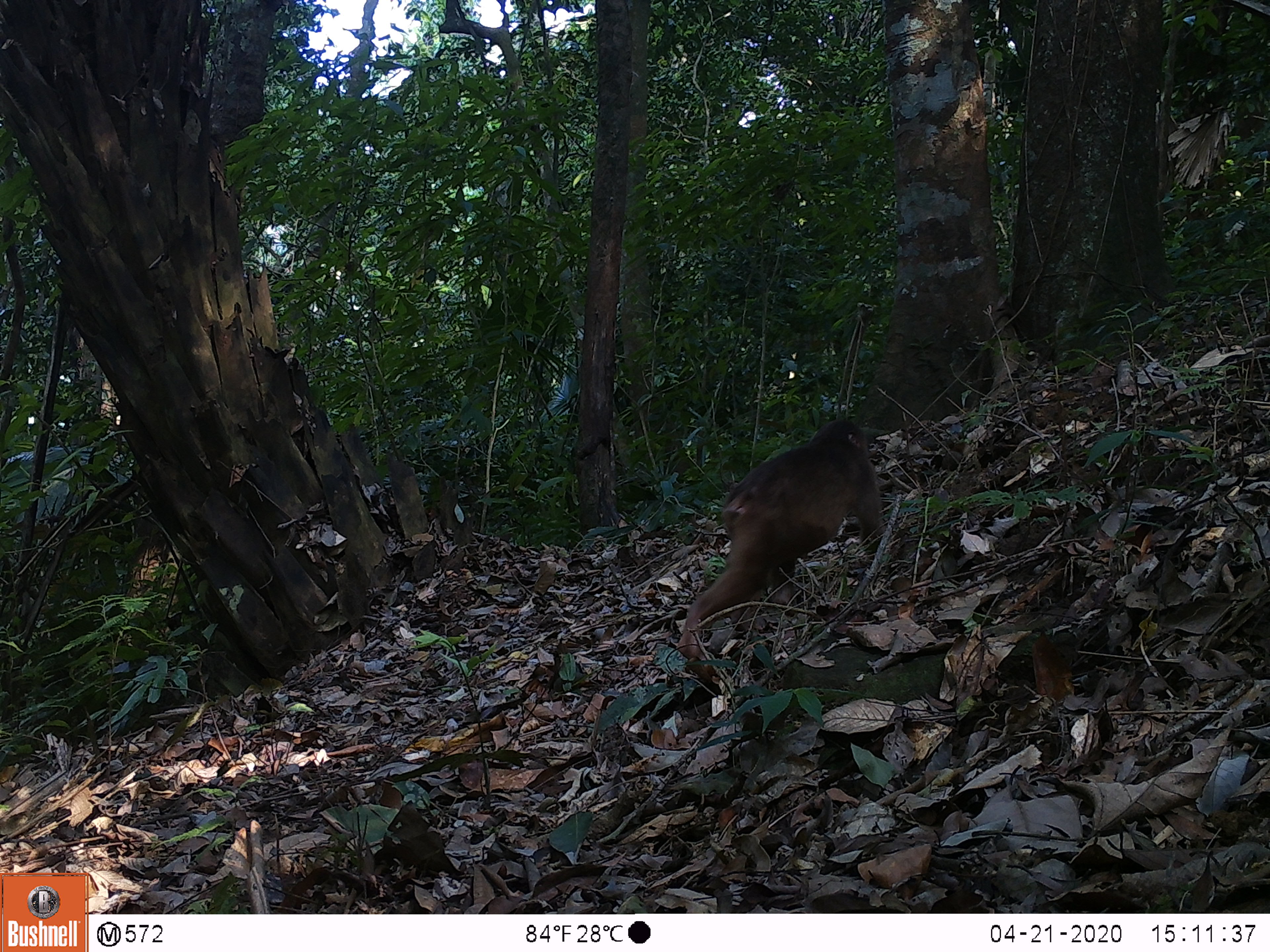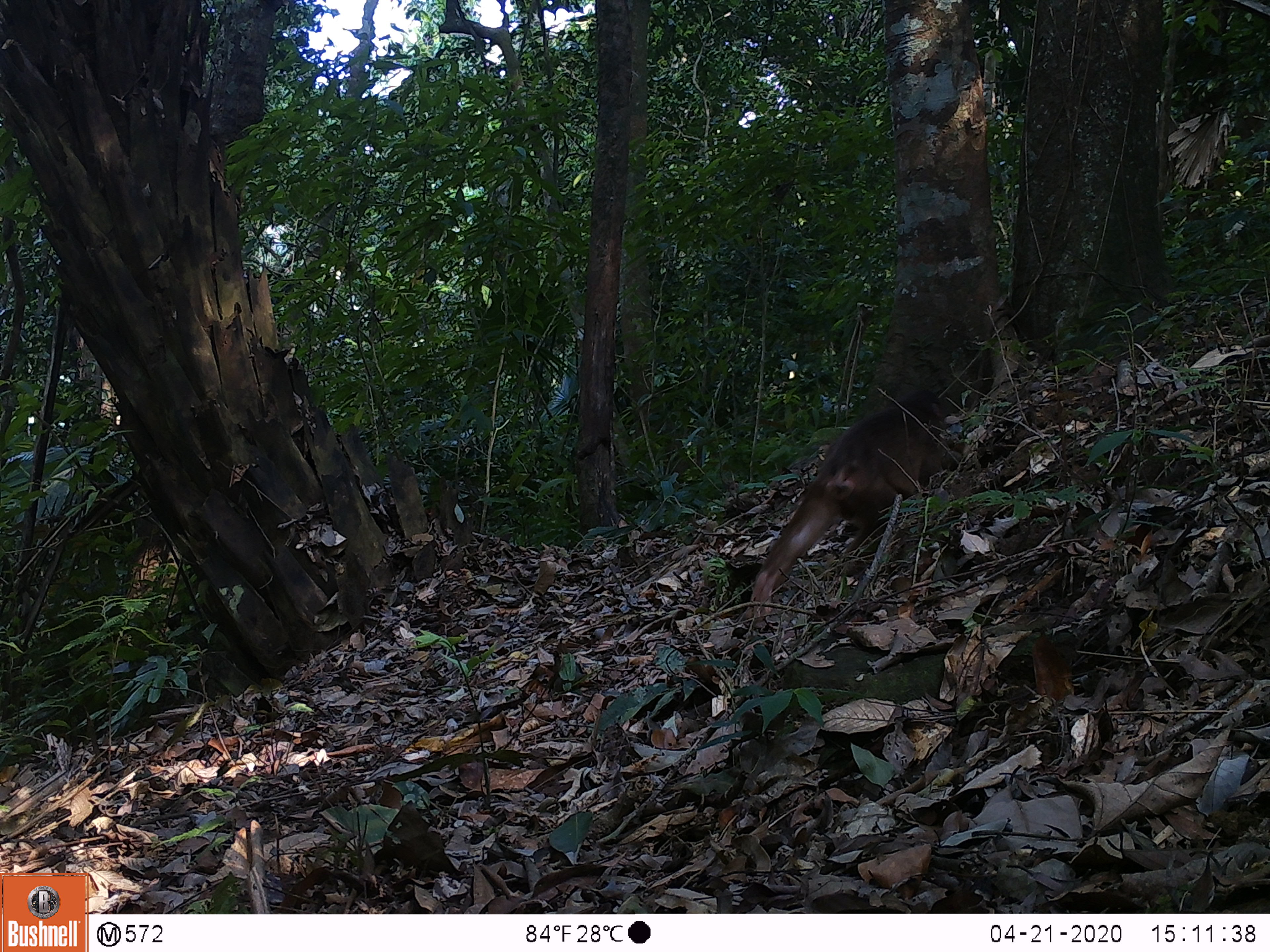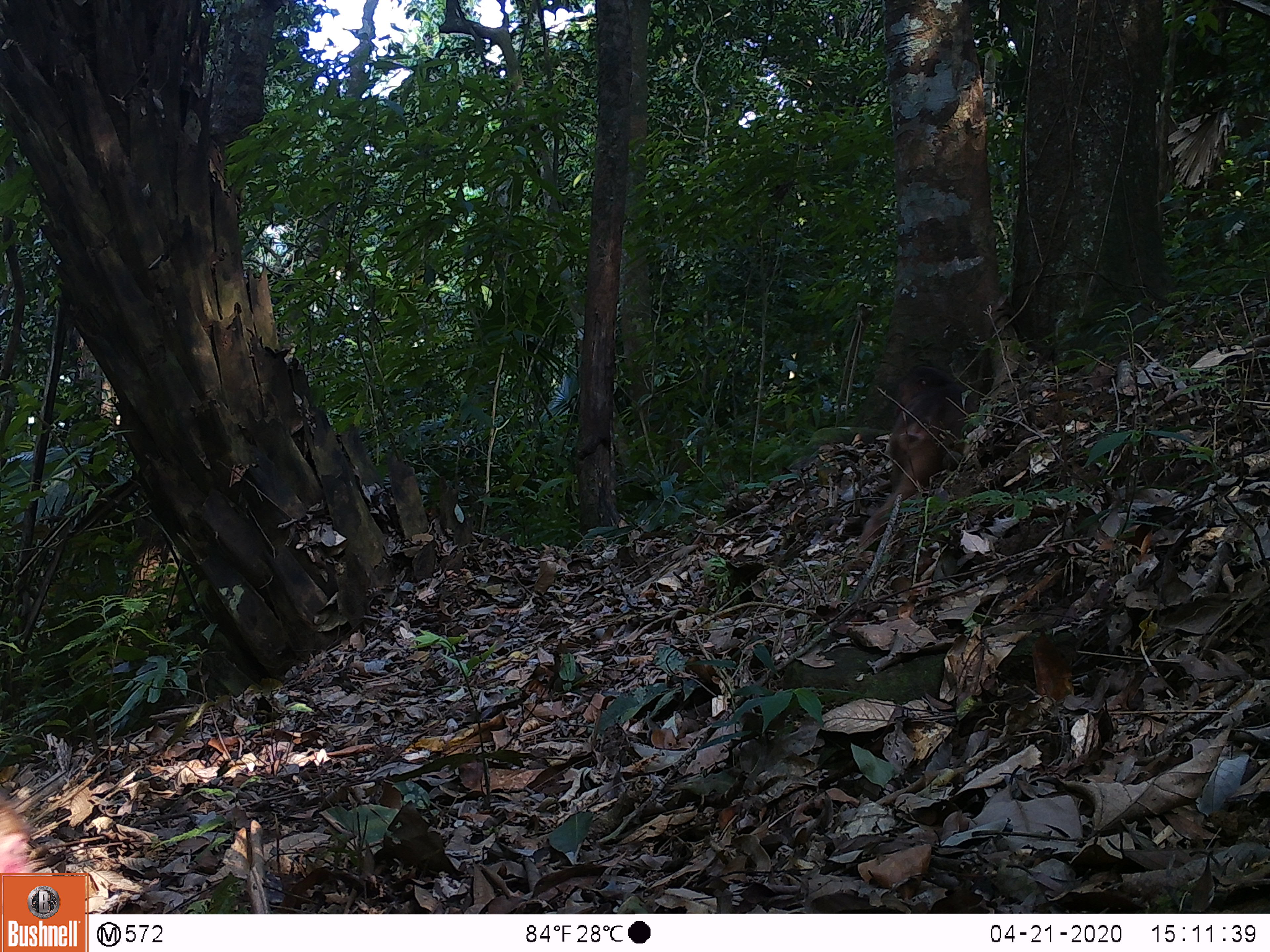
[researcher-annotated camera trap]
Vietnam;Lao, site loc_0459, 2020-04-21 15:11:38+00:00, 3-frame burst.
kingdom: Animalia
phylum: Chordata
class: Mammalia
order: Primates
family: Cercopithecidae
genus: Macaca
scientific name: Macaca arctoides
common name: stump-tailed macaque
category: stump tailed macaque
Stump tailed macaque (stump-tailed macaque) (Macaca arctoides). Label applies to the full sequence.